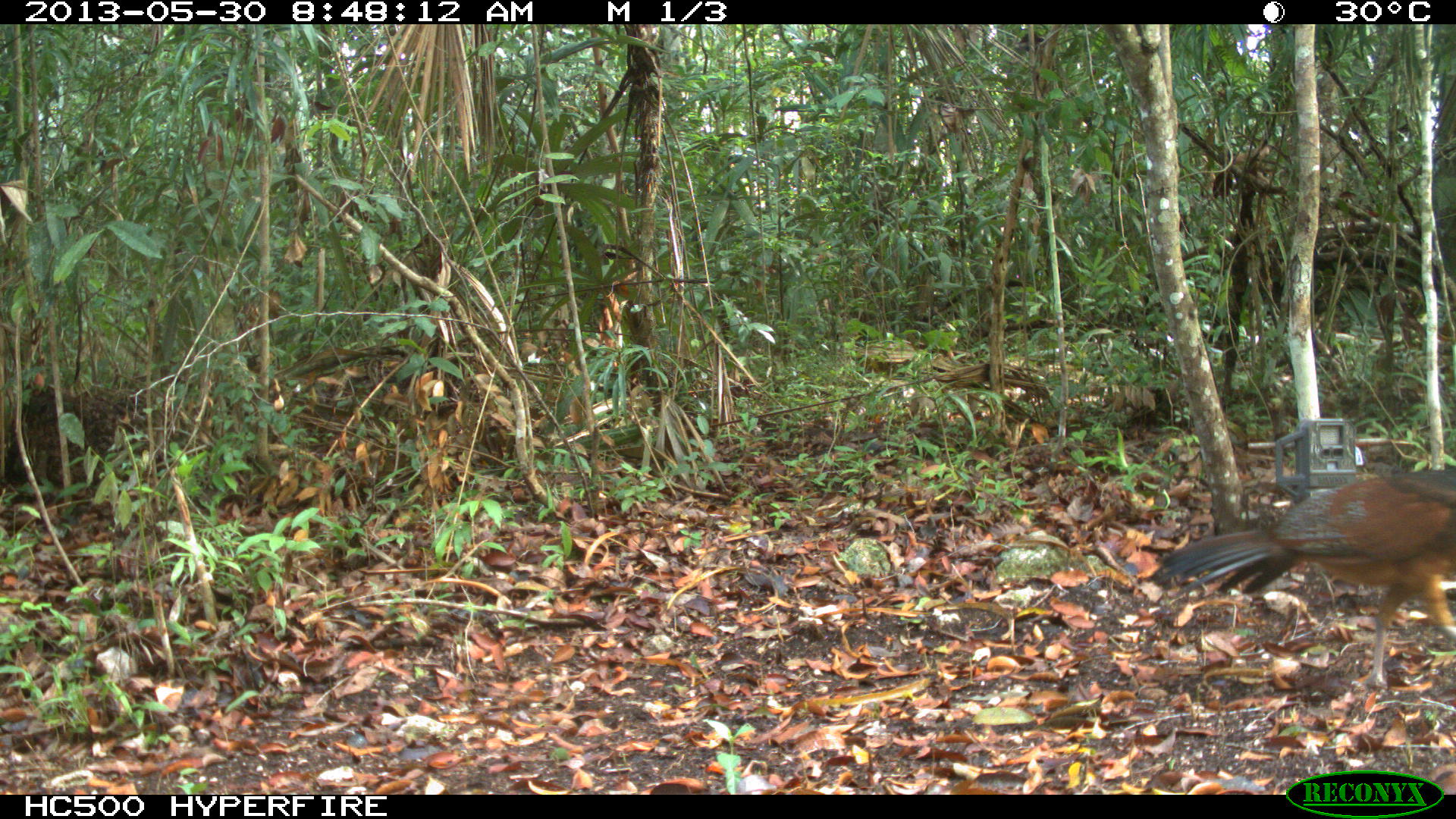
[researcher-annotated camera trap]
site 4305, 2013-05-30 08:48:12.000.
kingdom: Animalia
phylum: Chordata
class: Aves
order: Galliformes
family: Cracidae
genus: Crax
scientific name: Crax rubra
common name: great curassow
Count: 1.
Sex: female.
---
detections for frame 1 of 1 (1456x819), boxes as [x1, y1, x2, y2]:
crax rubra: [1146, 466, 1456, 690]; [22, 372, 116, 485]